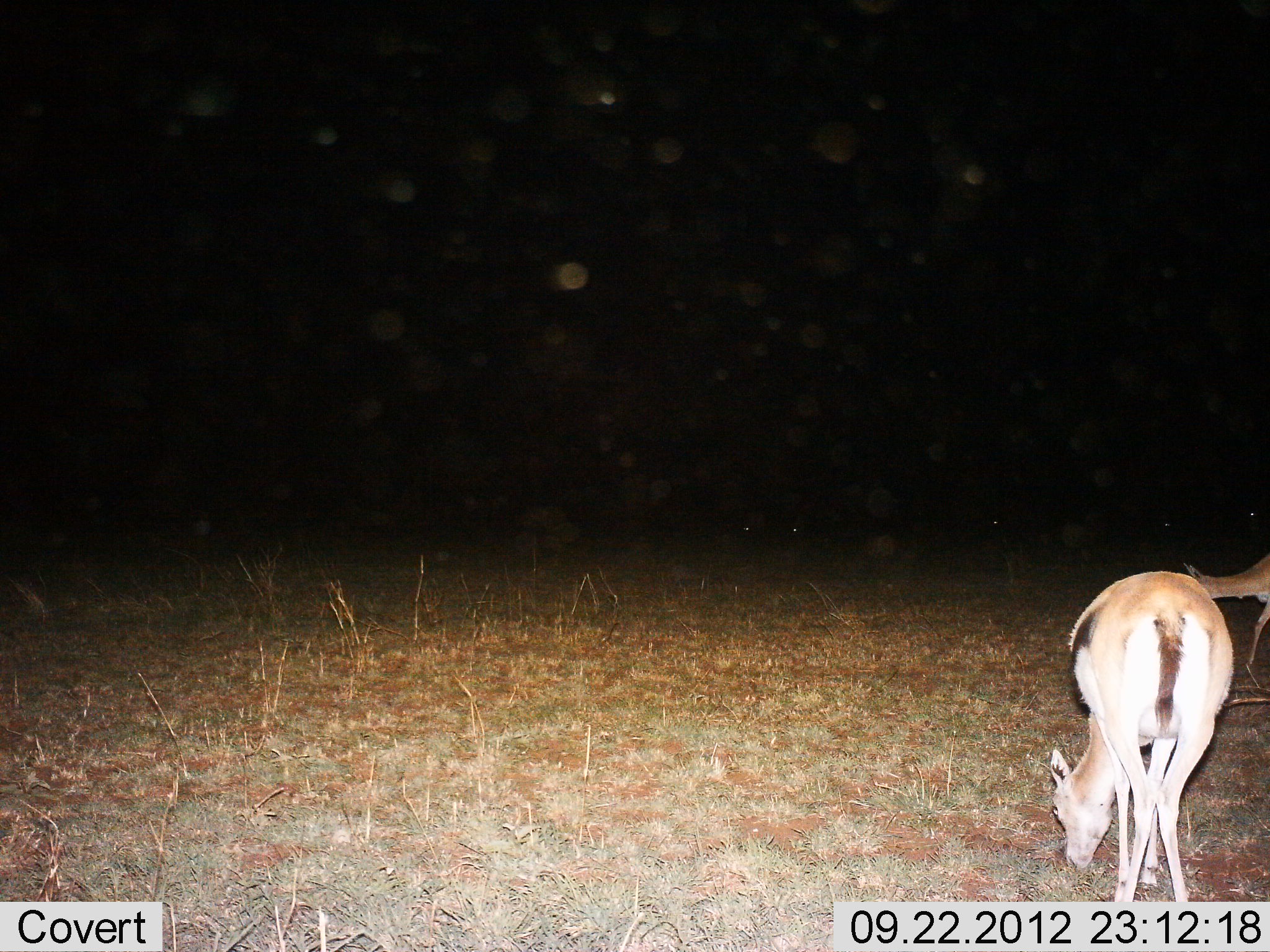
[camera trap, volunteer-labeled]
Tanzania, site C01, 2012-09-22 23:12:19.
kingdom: Animalia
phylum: Chordata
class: Mammalia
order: Artiodactyla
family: Bovidae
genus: Eudorcas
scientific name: Eudorcas thomsonii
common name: thomson's gazelle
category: gazellethomsons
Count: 2.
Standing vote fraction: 40%.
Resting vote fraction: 0%.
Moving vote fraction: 40%.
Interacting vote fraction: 0%.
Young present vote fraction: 10%.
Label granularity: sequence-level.